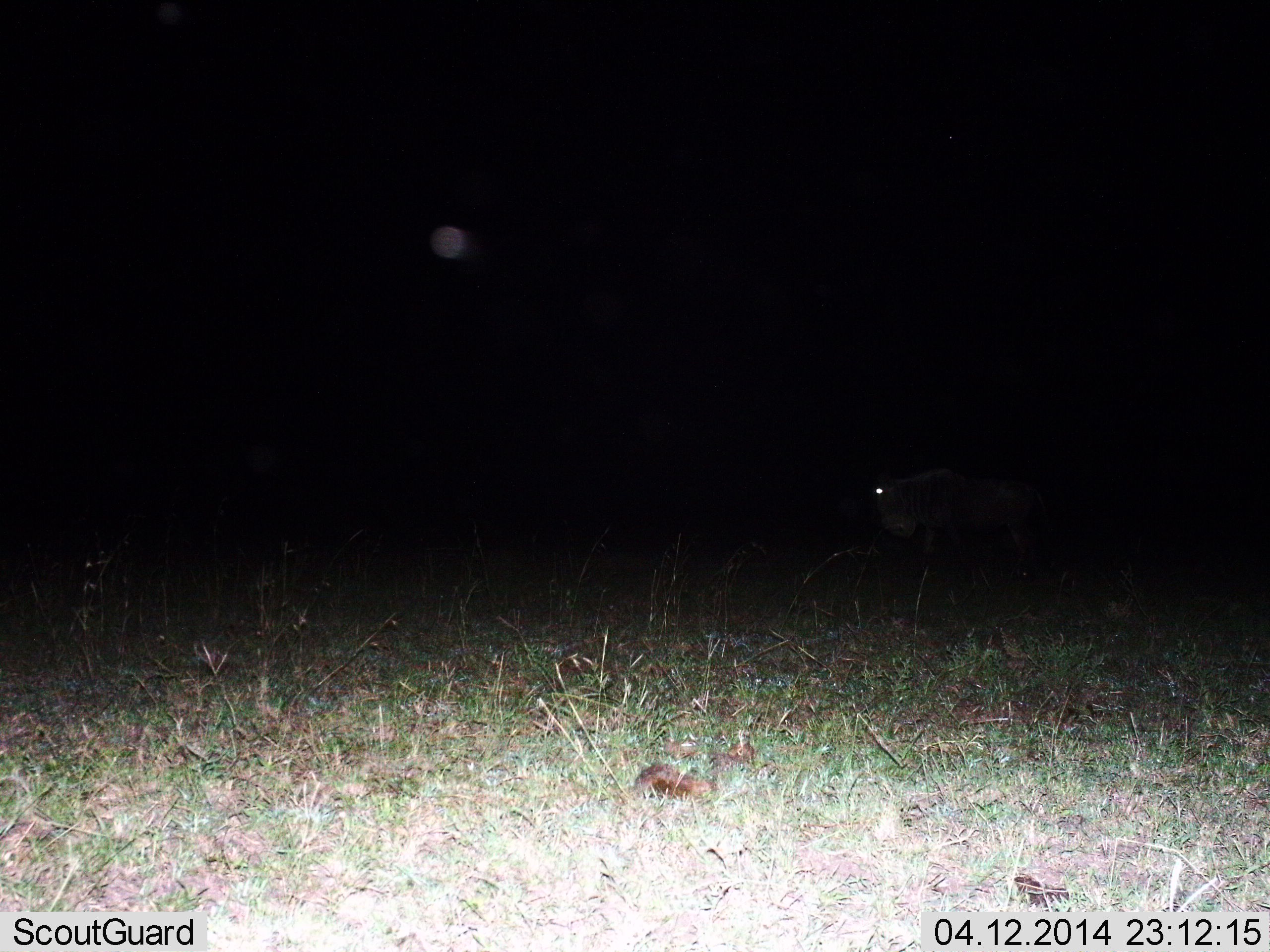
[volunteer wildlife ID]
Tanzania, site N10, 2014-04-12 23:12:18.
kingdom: Animalia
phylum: Chordata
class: Mammalia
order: Artiodactyla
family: Bovidae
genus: Connochaetes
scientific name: Connochaetes taurinus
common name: blue wildebeest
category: wildebeest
Wildebeest (blue wildebeest) (Connochaetes taurinus), count 1. Behavior (volunteer vote fractions): standing 62%, resting 0%, moving 38%, interacting 0%. Young present (vote fraction): 0%. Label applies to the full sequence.